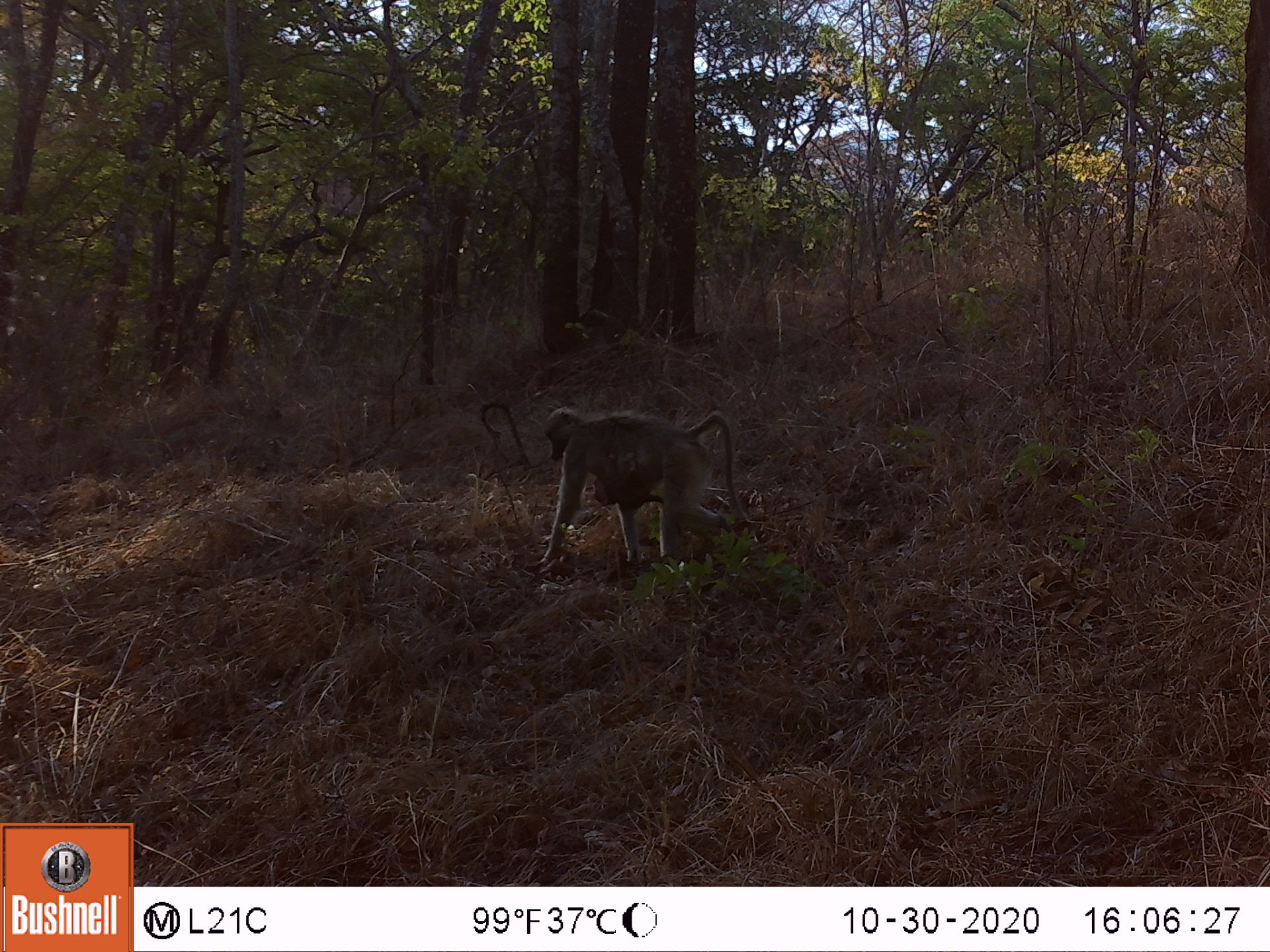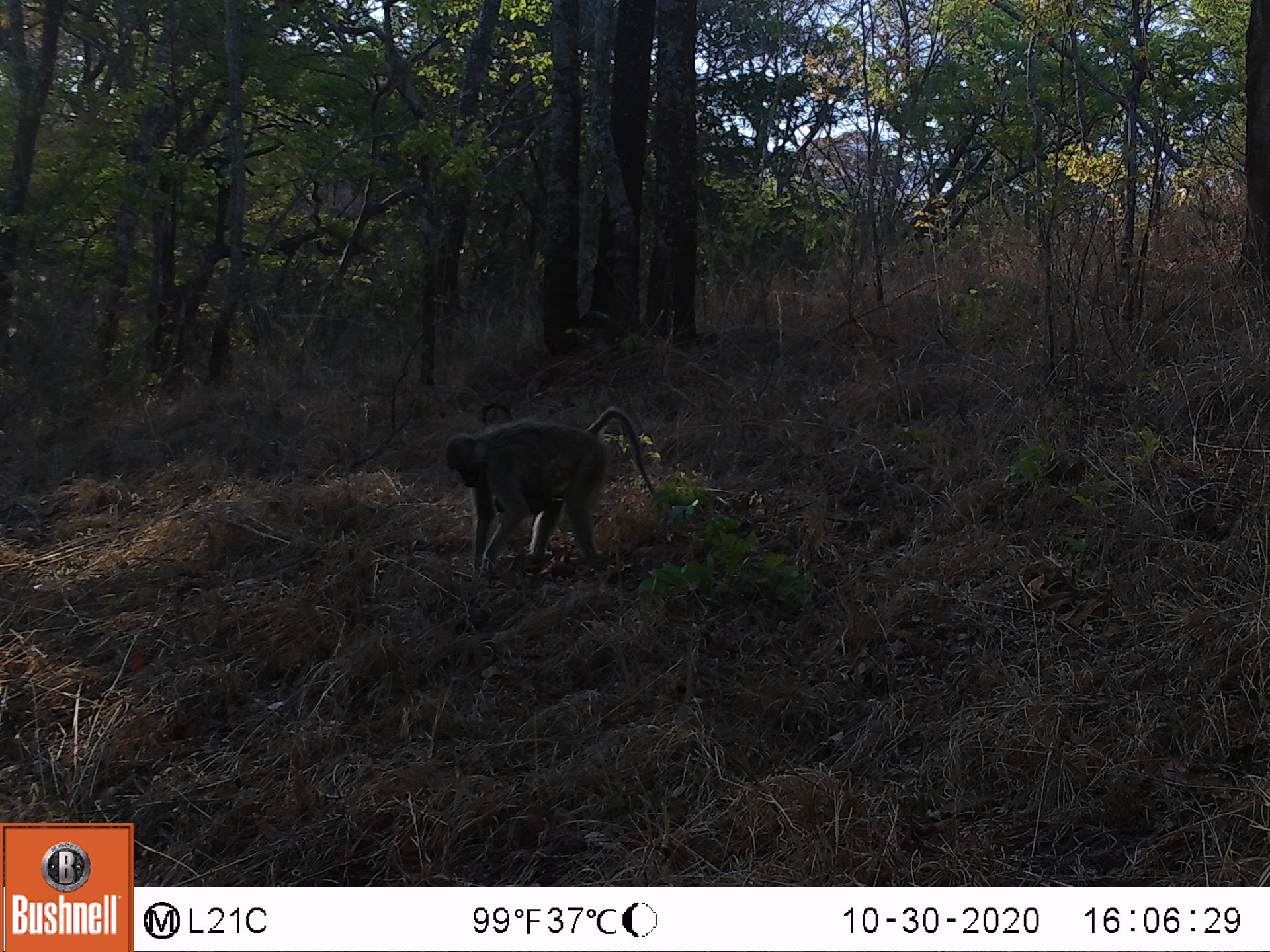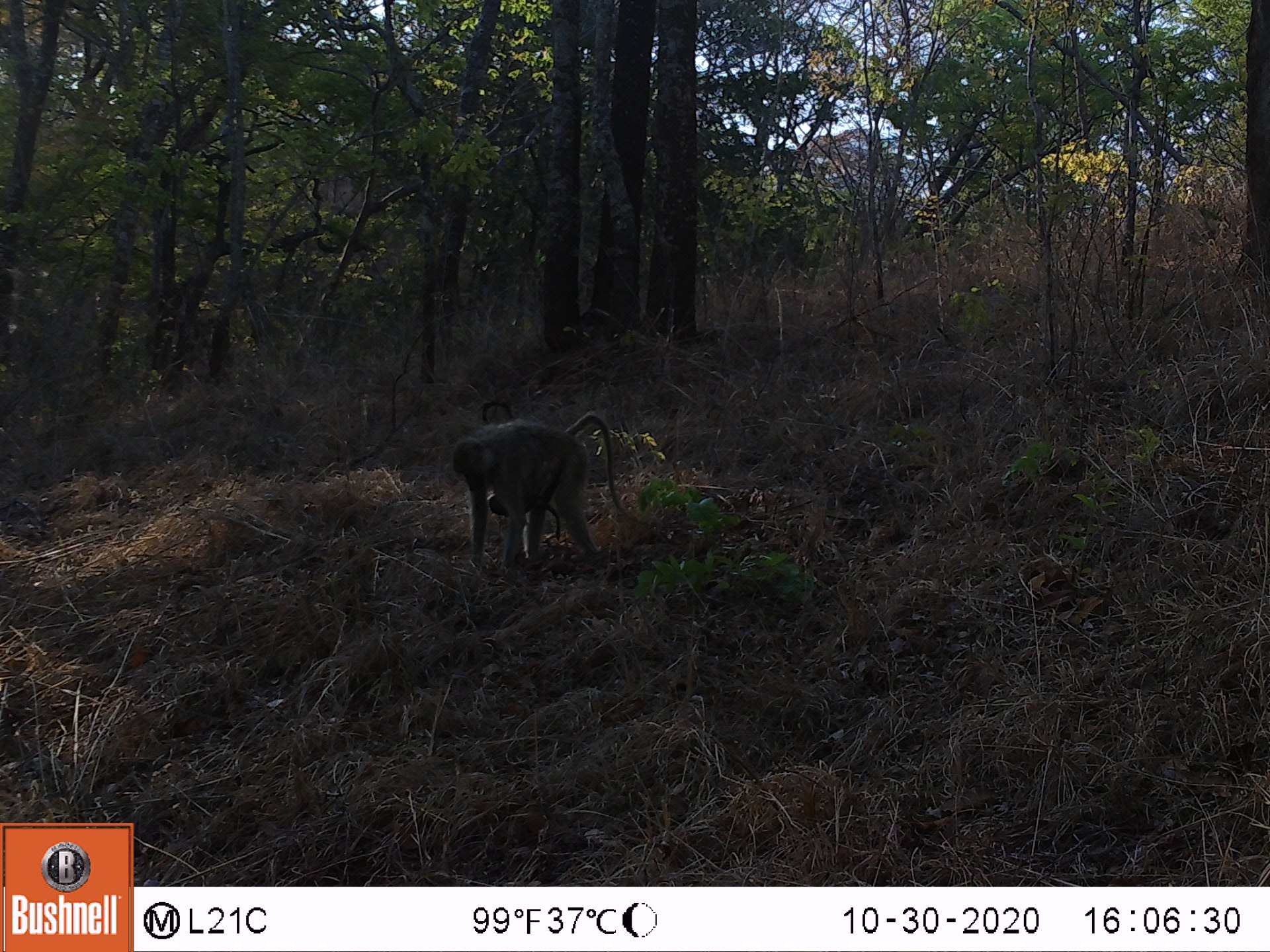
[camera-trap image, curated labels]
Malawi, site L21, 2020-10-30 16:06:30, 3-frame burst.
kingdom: Animalia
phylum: Chordata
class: Mammalia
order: Primates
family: Cercopithecidae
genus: Papio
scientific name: Papio cynocephalus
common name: yellow baboon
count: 2